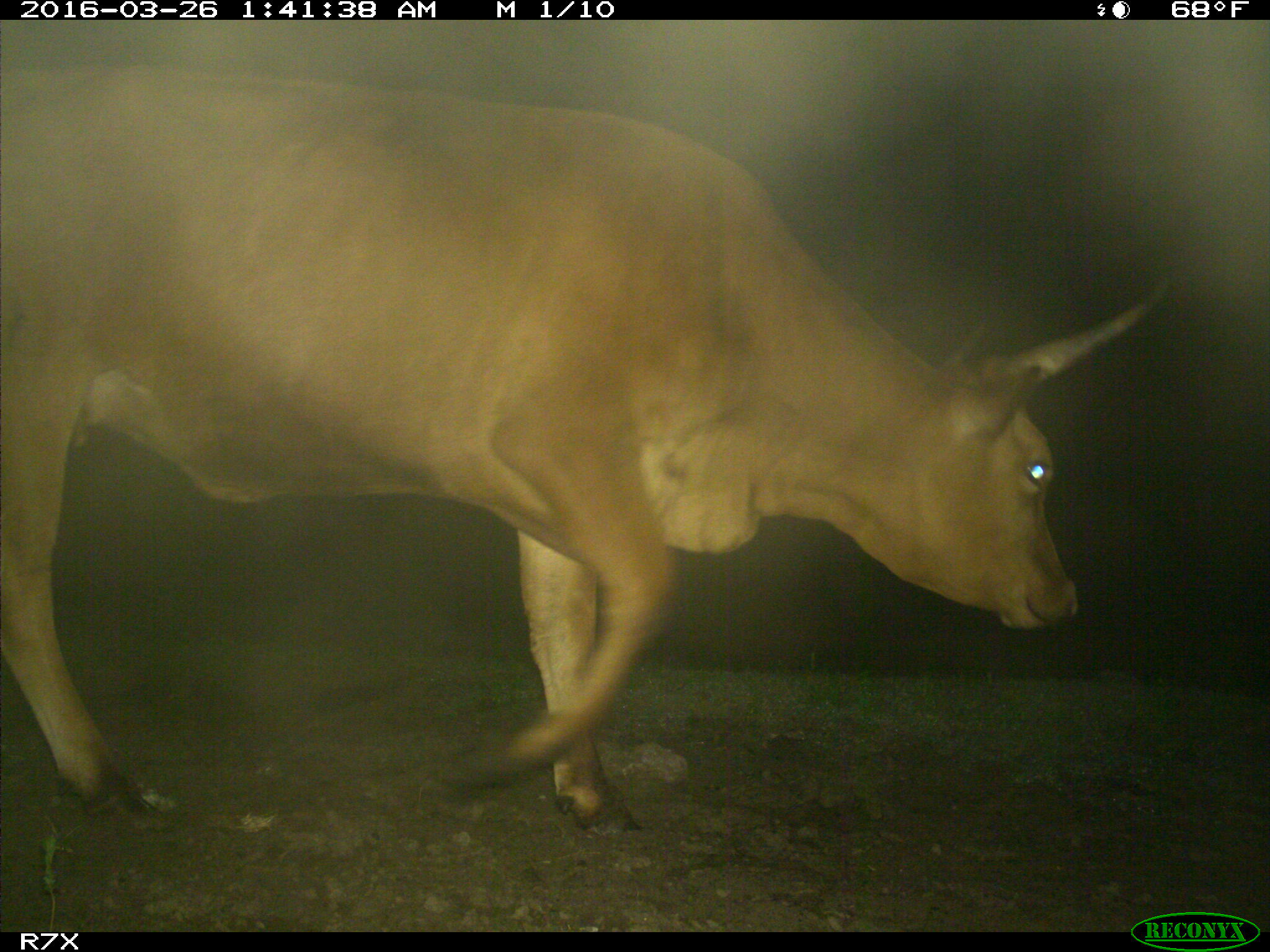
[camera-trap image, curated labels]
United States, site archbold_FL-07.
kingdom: Animalia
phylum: Chordata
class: Mammalia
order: Artiodactyla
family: Bovidae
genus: Bos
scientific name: Bos taurus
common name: domestic cow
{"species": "Bos taurus (domestic cow)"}